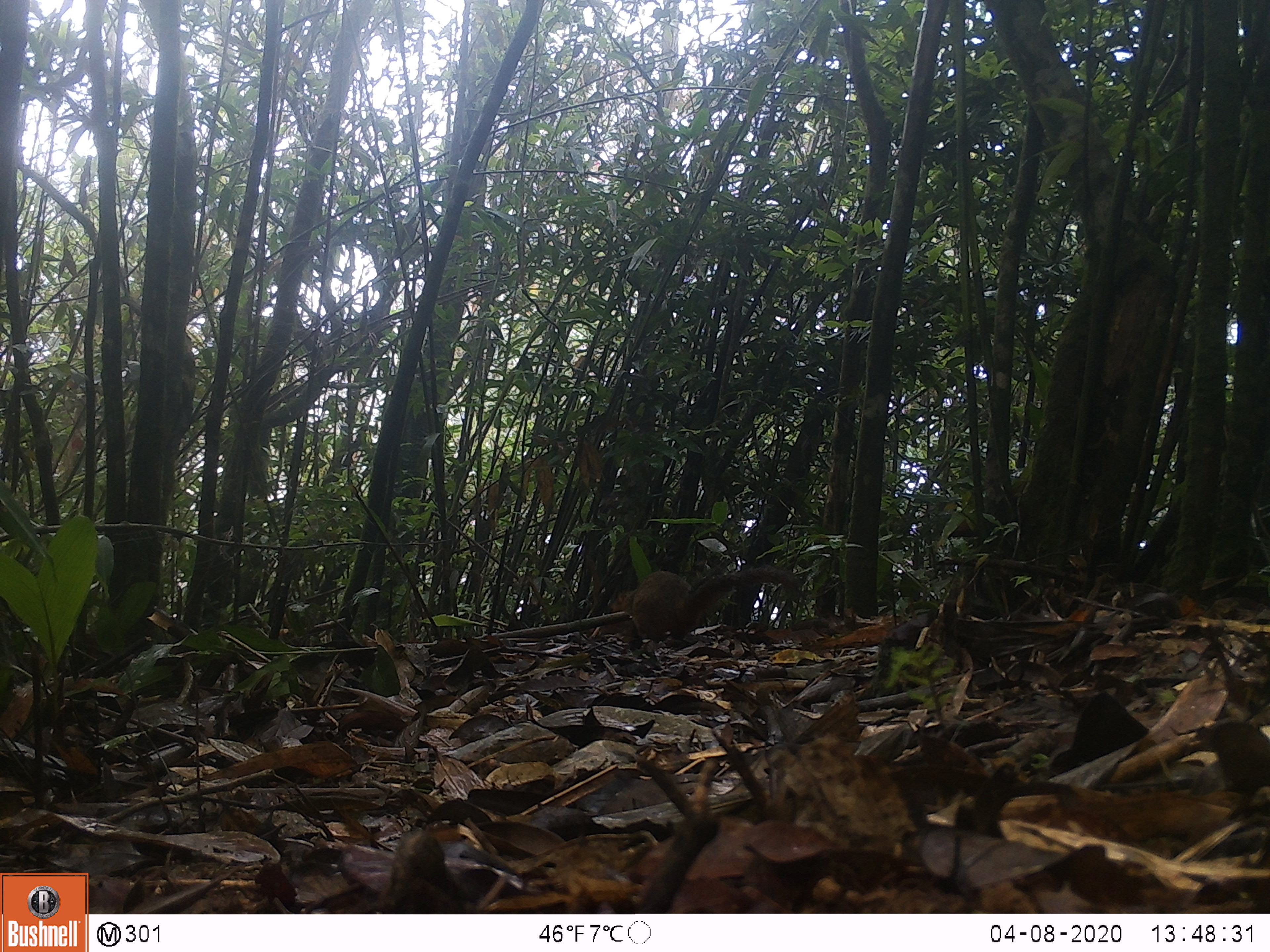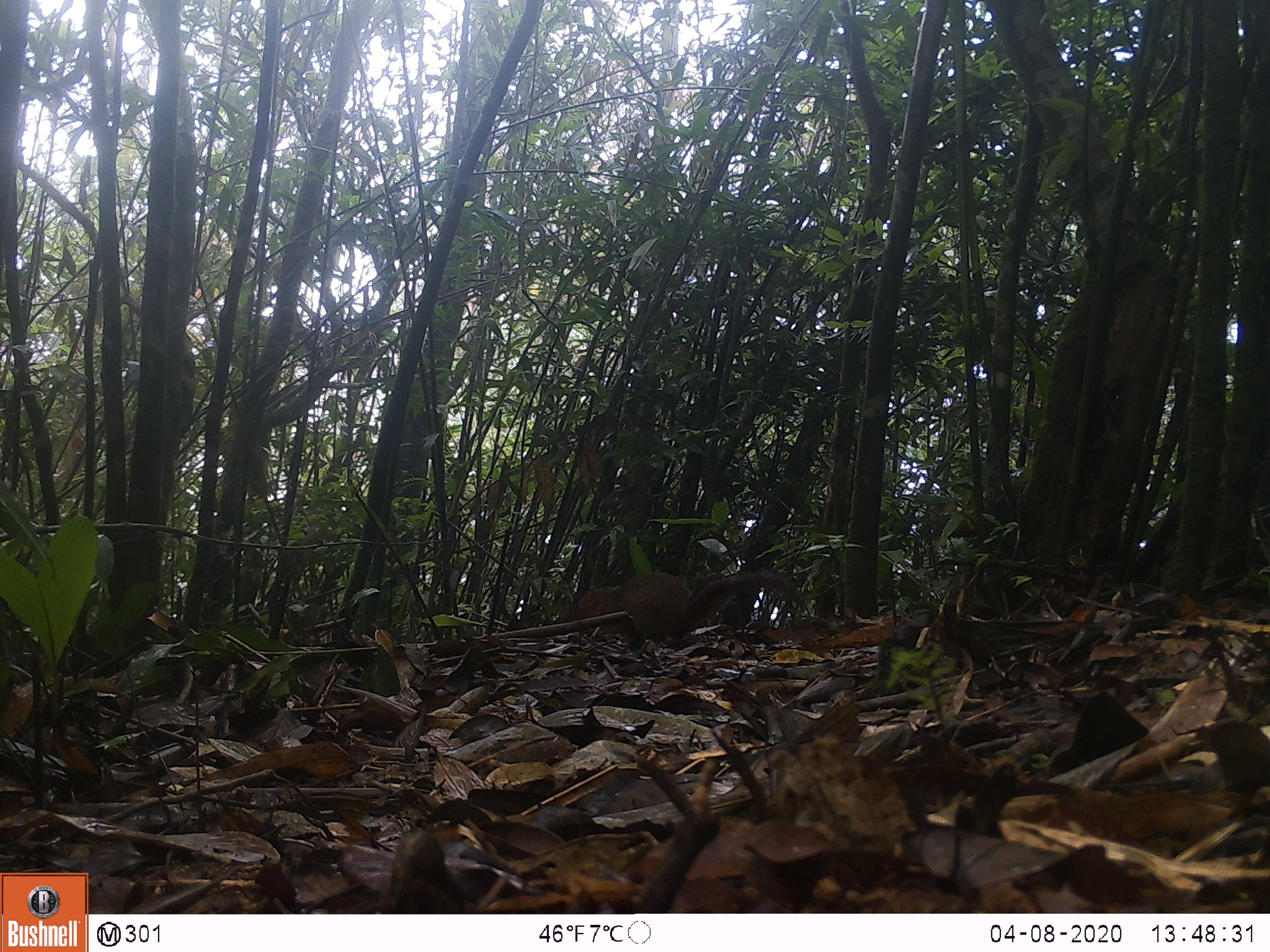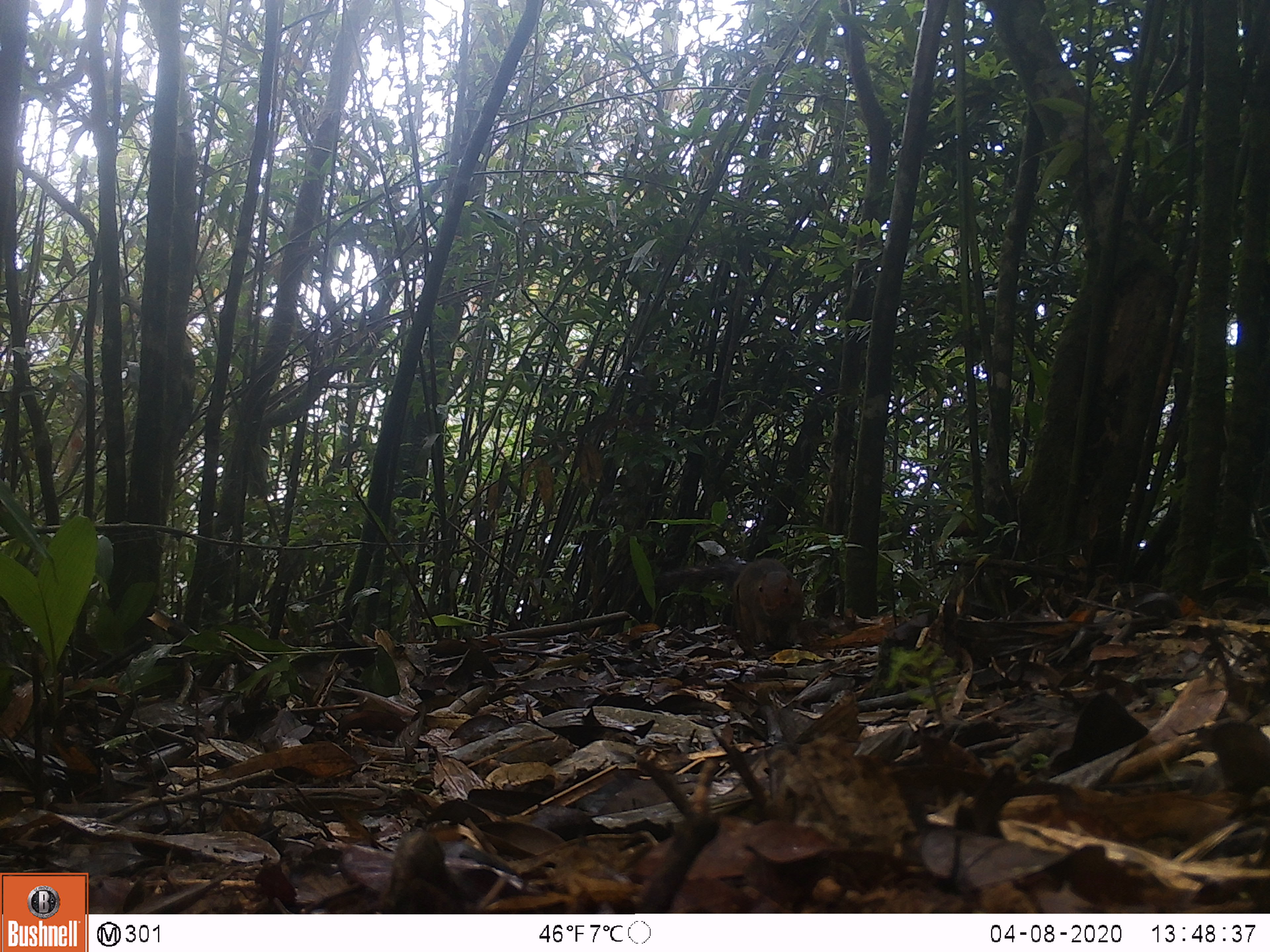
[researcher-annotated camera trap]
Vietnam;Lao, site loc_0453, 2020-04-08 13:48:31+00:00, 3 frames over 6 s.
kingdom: Animalia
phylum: Chordata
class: Mammalia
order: Rodentia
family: Sciuridae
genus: Dremomys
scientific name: Dremomys rufigenis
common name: red-cheeked squirrel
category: red cheeked squirrel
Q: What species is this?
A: Red cheeked squirrel (red-cheeked squirrel) (Dremomys rufigenis).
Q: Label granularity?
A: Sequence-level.